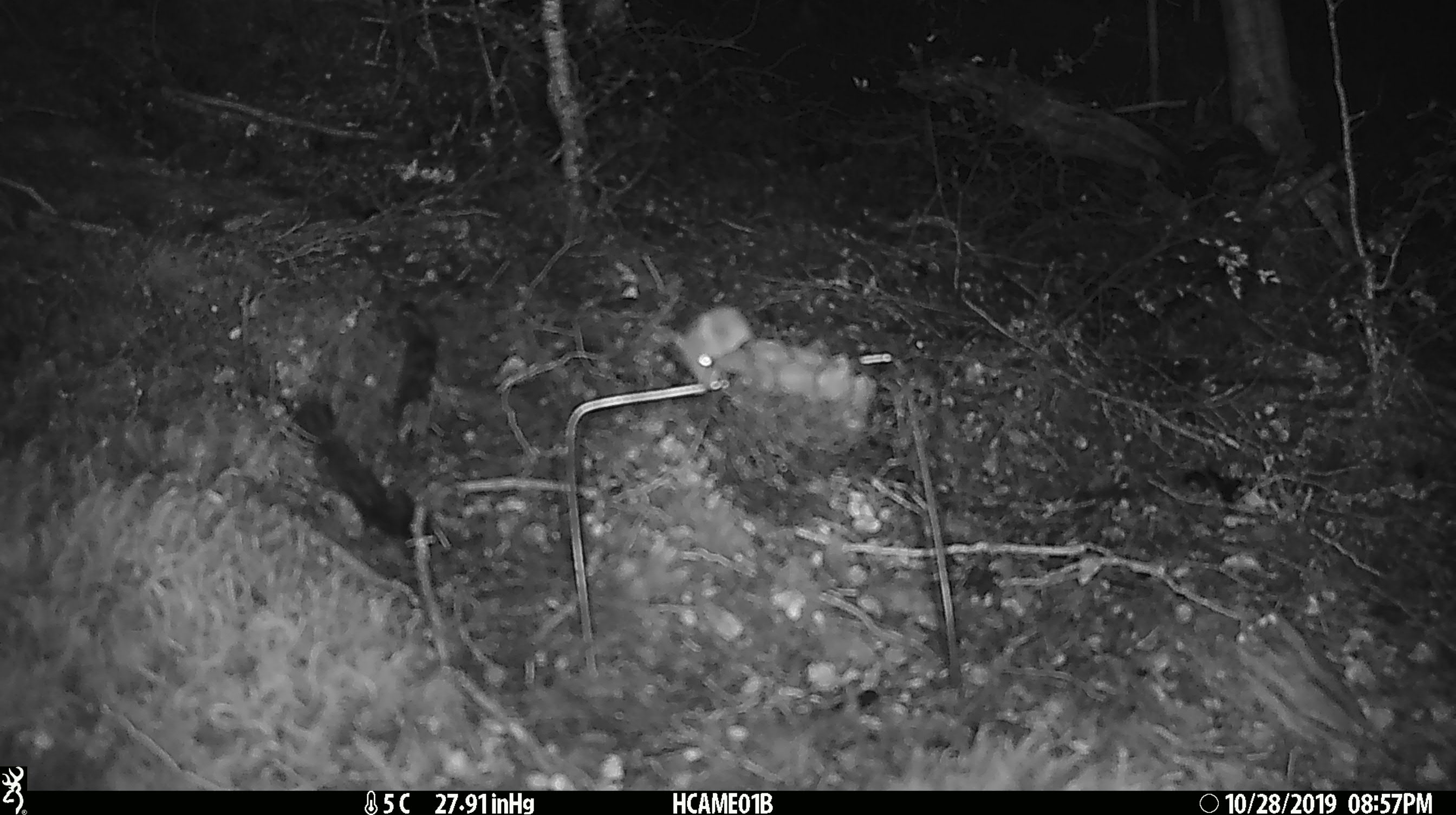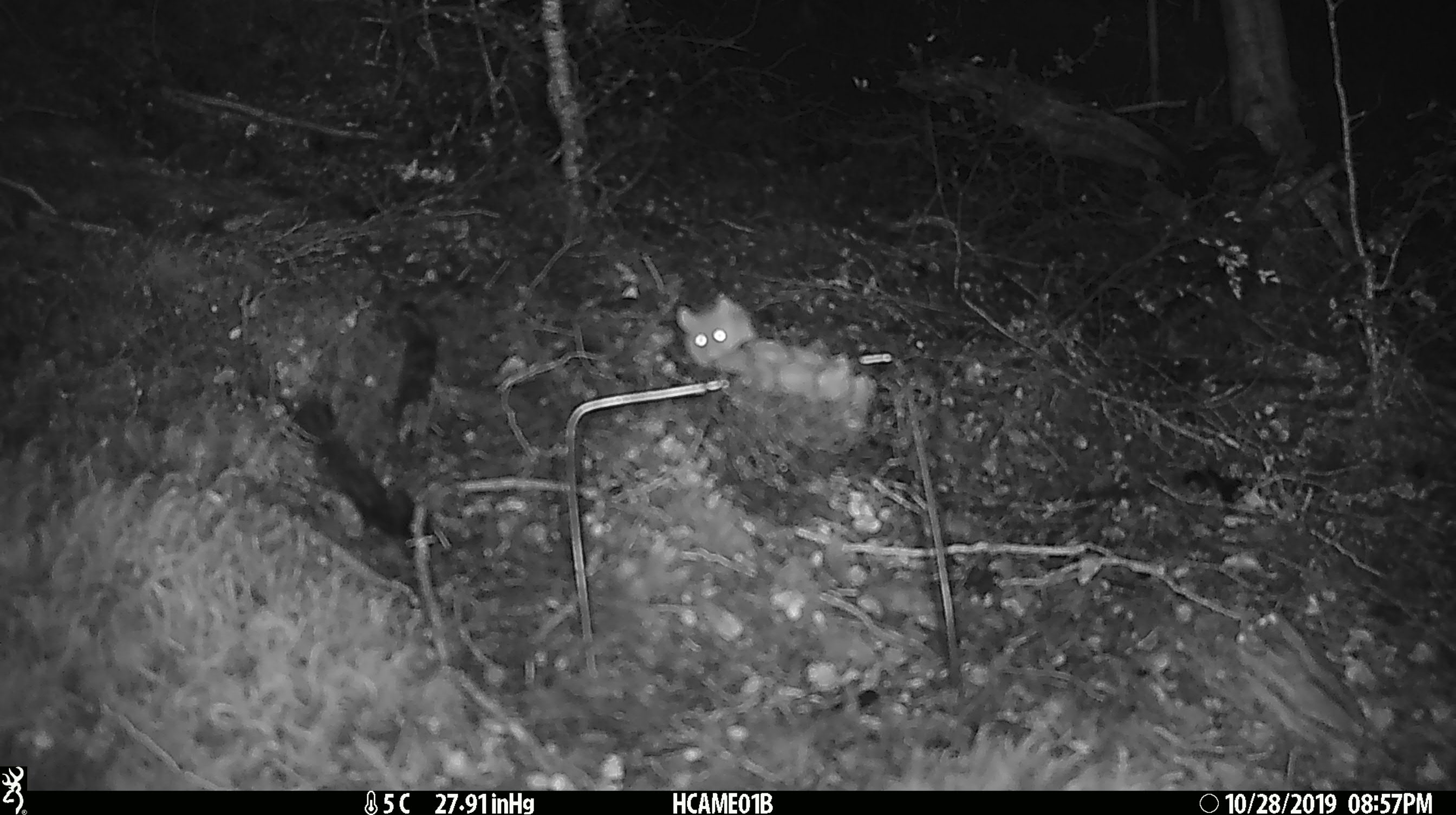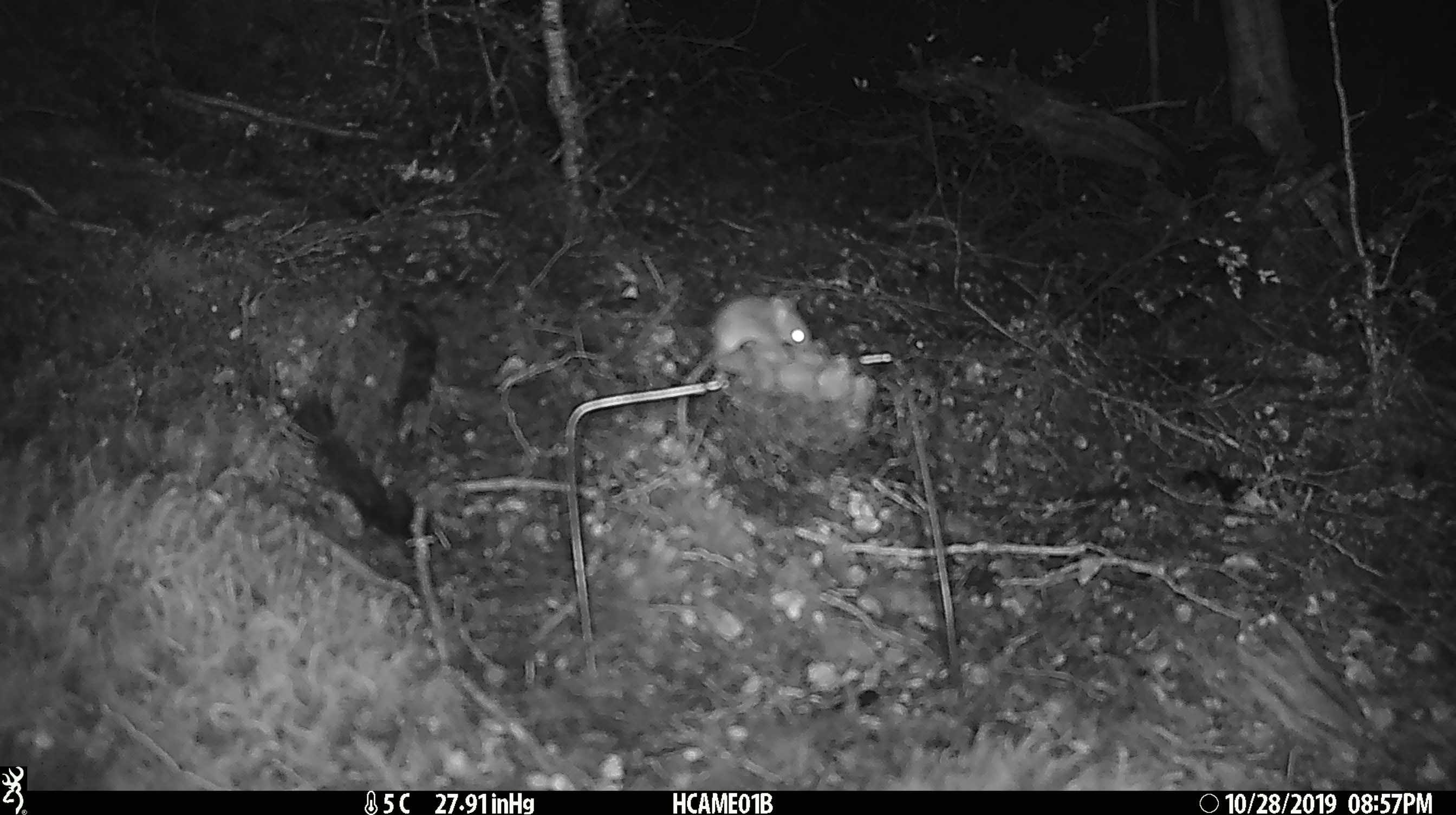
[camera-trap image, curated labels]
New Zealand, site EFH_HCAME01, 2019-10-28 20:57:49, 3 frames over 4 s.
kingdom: Animalia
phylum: Chordata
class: Mammalia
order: Rodentia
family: Muridae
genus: Mus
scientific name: Mus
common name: mouse